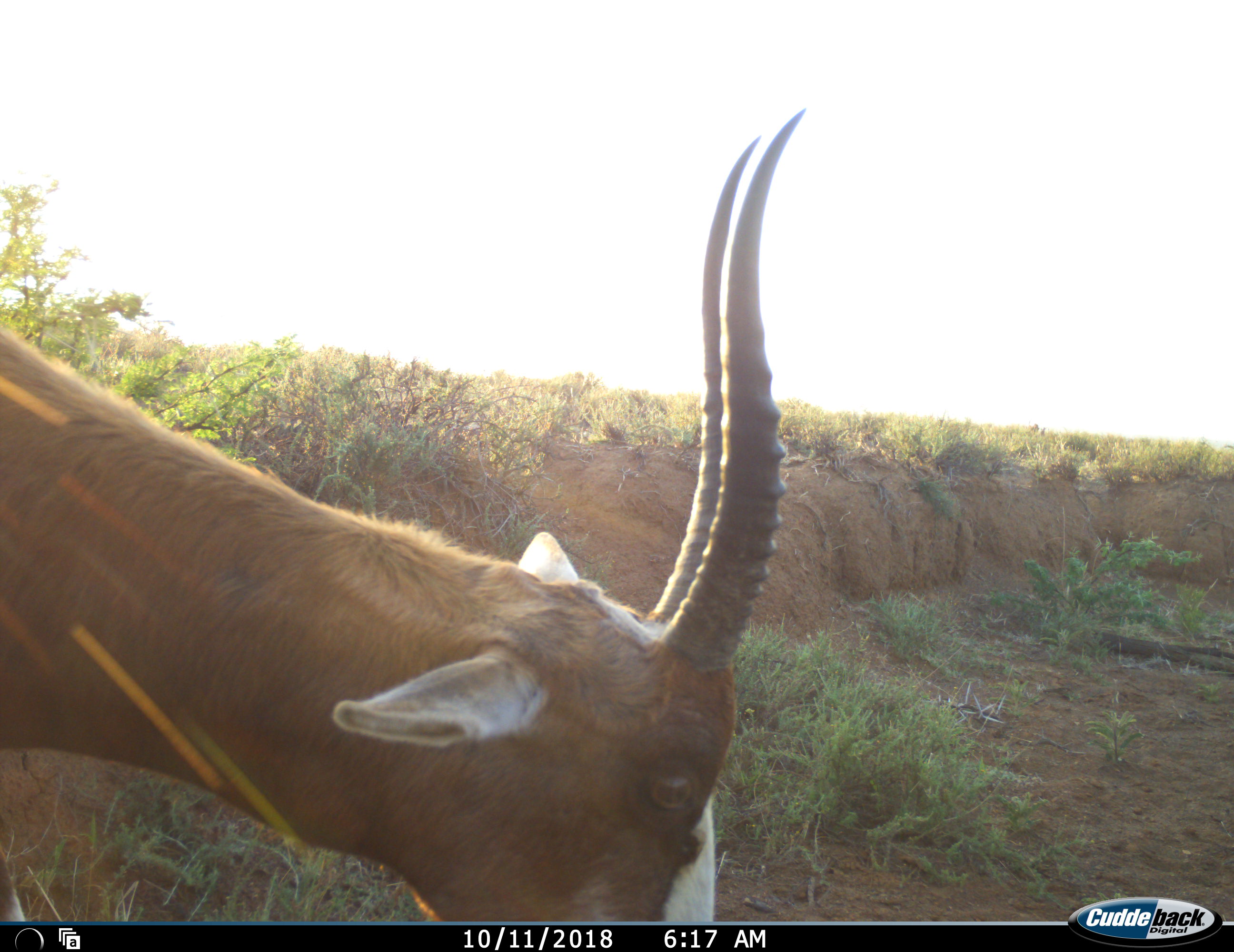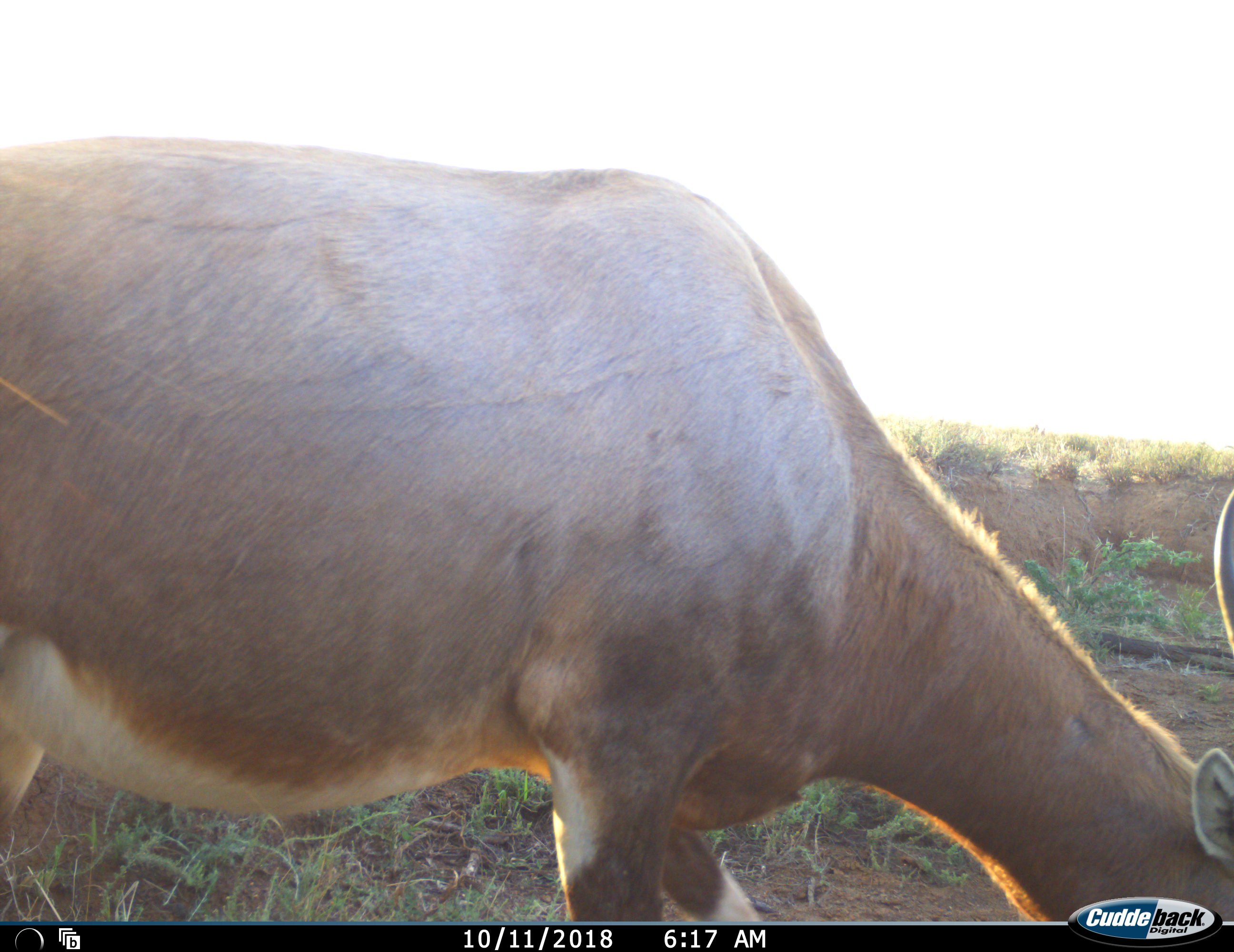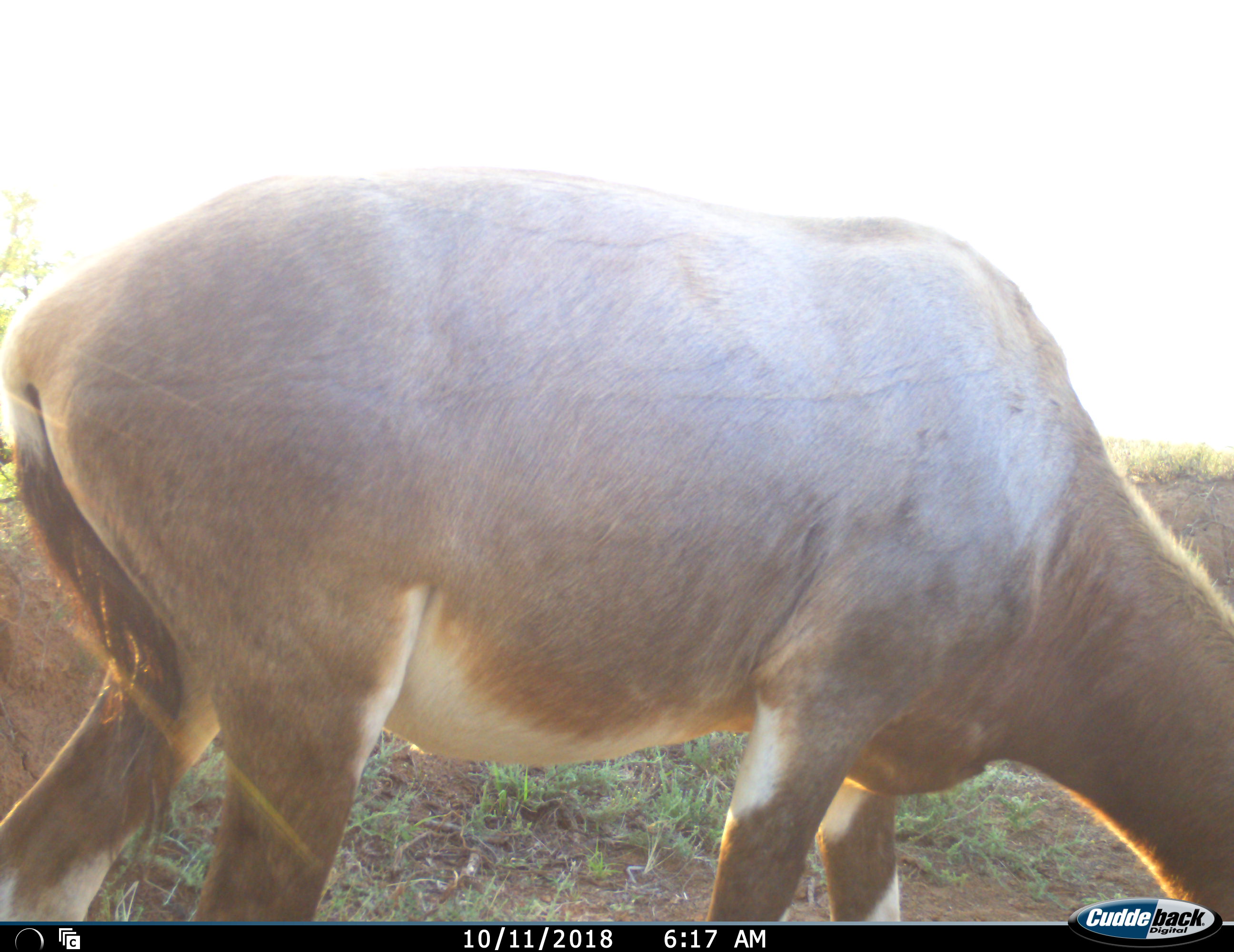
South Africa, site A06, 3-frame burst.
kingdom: Animalia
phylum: Chordata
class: Mammalia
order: Artiodactyla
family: Bovidae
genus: Damaliscus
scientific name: Damaliscus pygargus phillipsi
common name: blesbok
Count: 1.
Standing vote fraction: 20%.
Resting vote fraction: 0%.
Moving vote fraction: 40%.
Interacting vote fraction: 0%.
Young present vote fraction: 0%.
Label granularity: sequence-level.